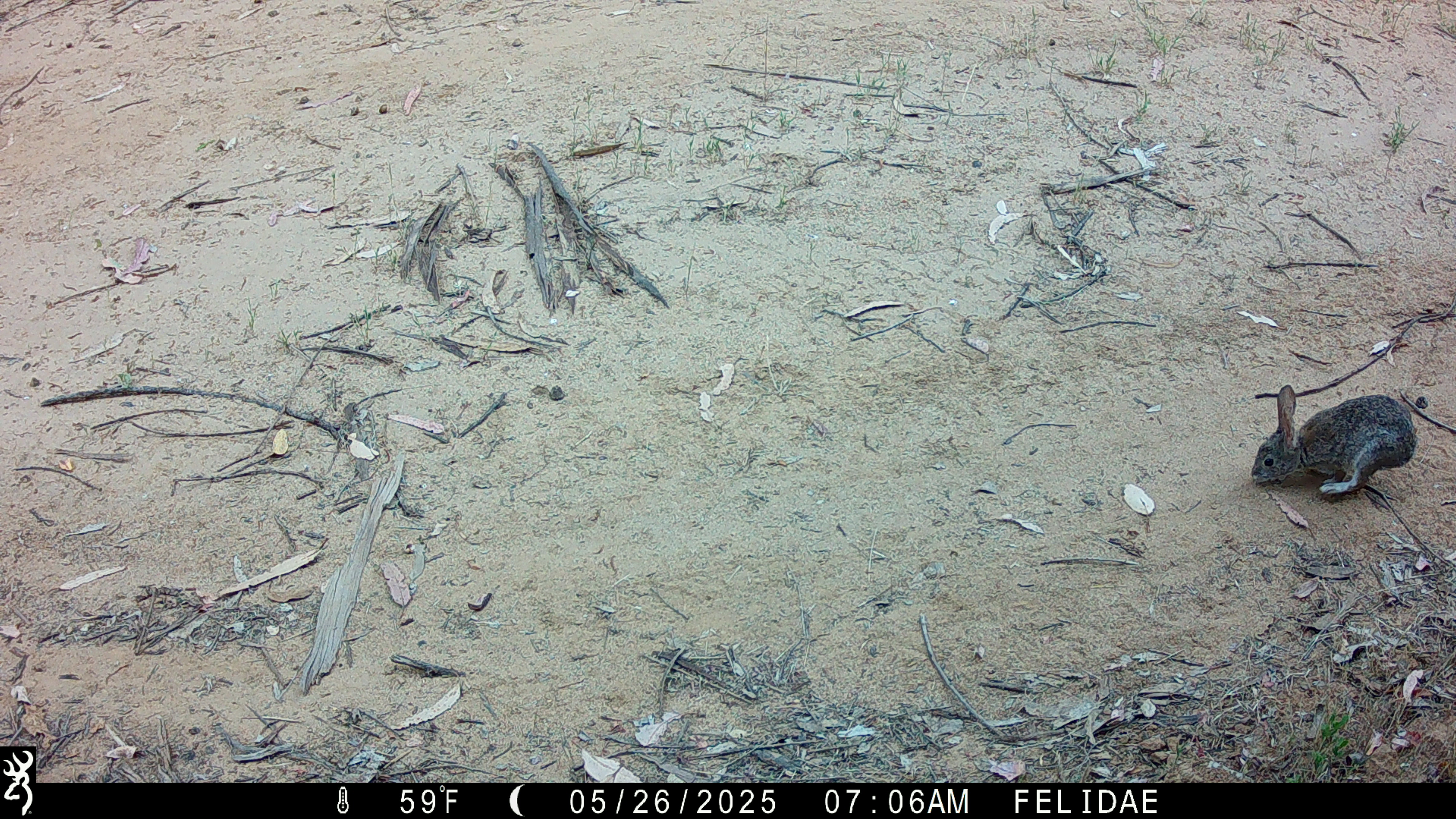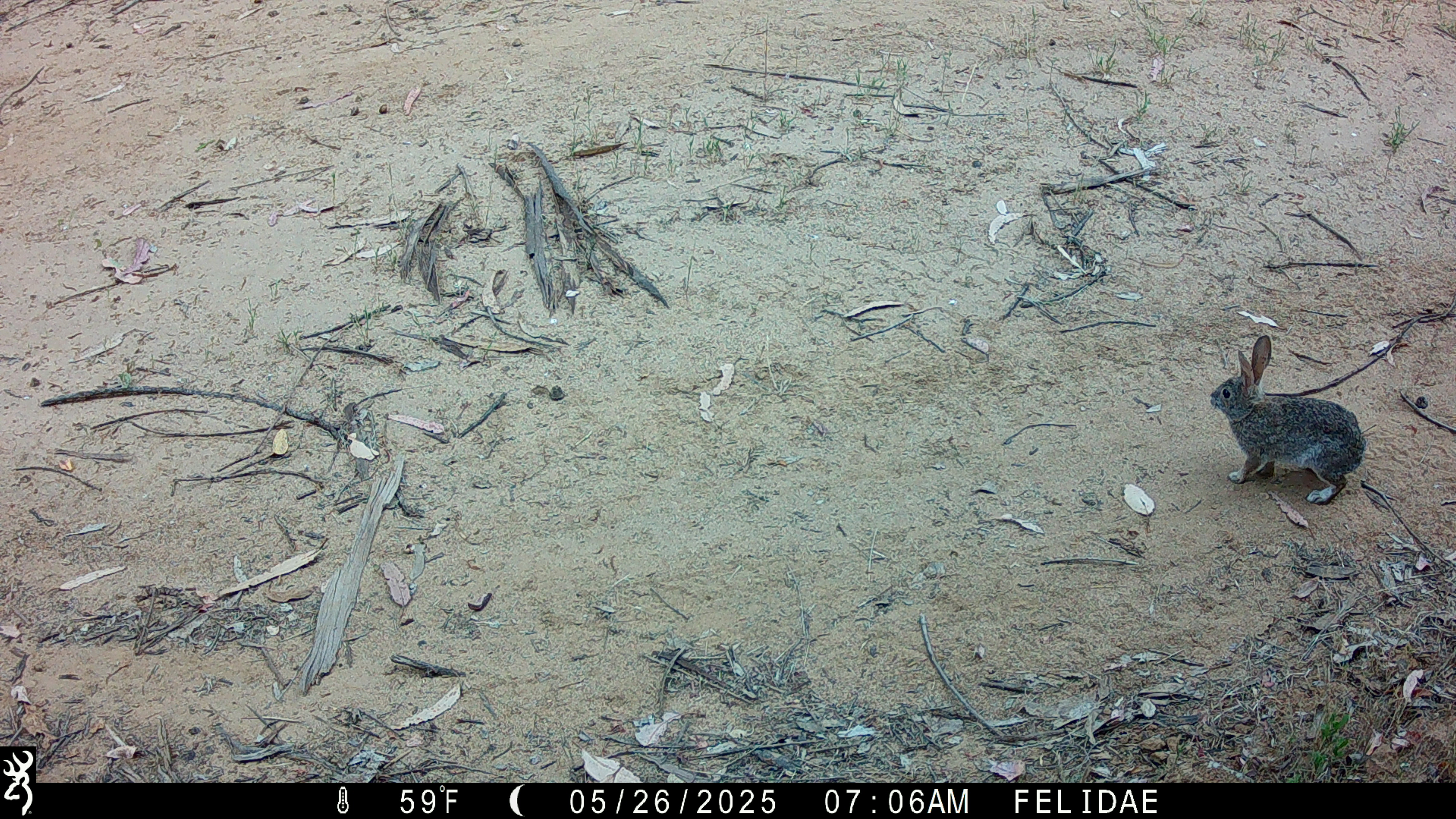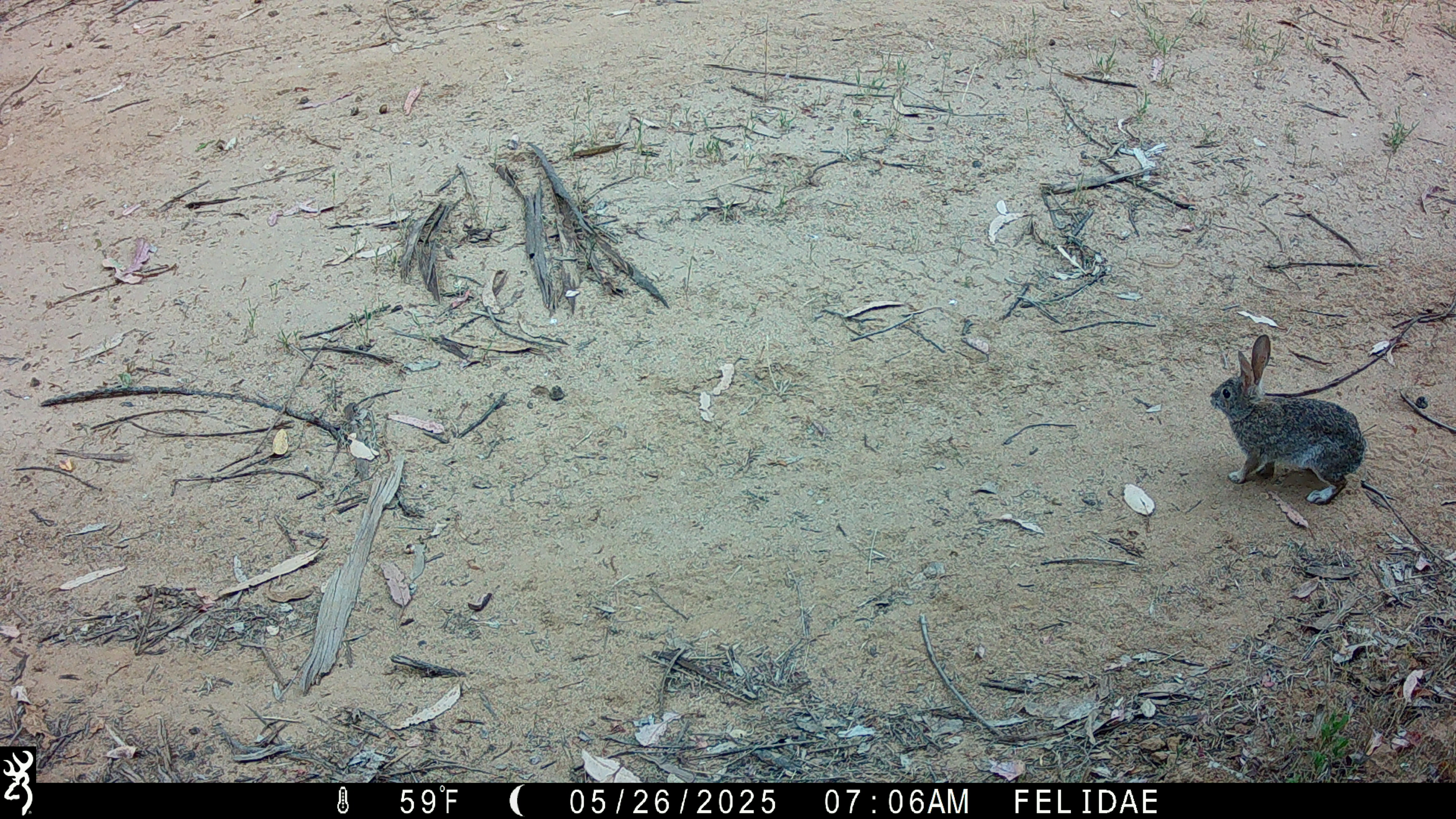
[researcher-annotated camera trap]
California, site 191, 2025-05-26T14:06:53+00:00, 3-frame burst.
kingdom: Animalia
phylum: Chordata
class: Mammalia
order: Lagomorpha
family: Leporidae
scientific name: Leporidae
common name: rabbit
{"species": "rabbit (Leporidae)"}